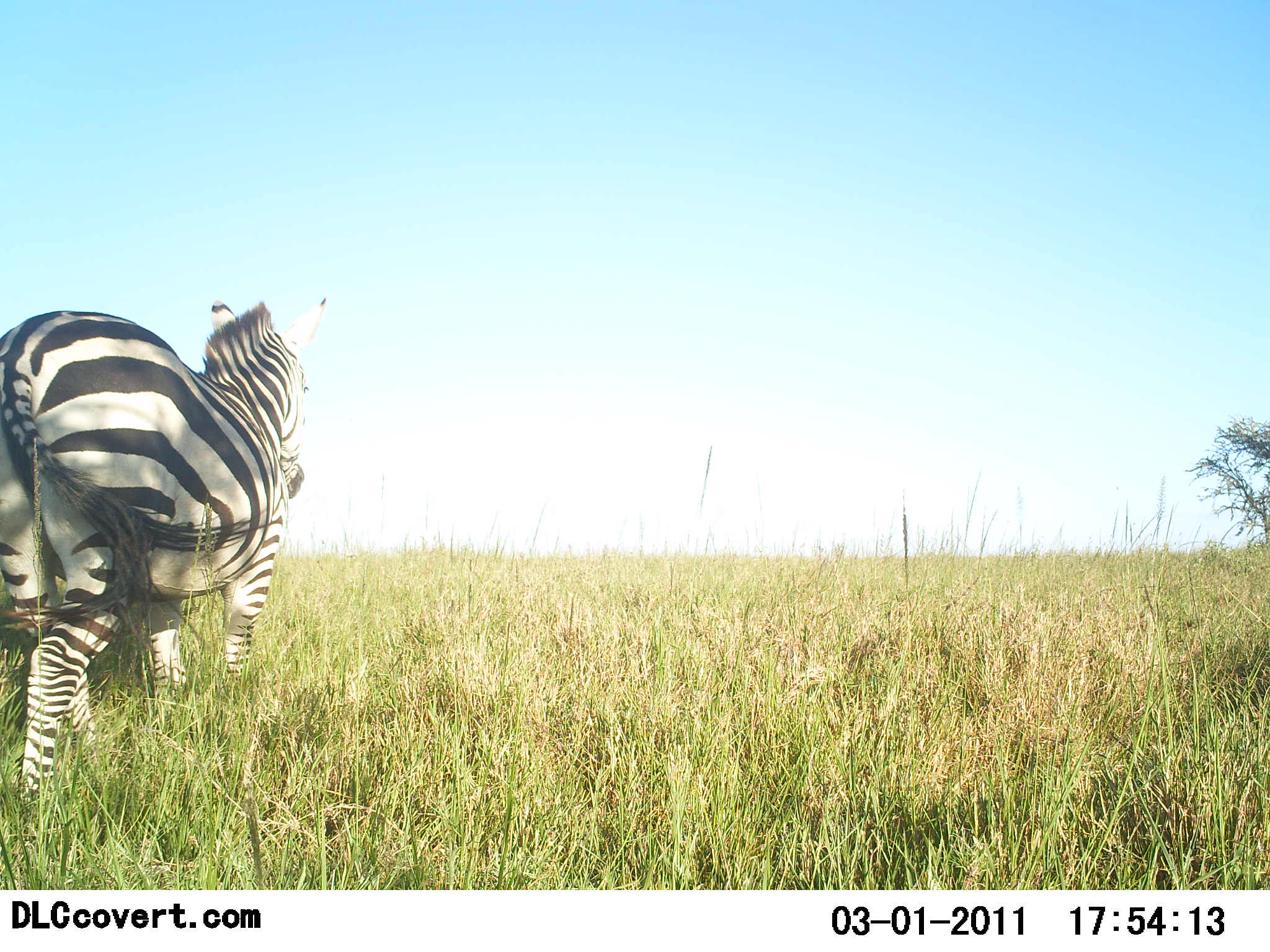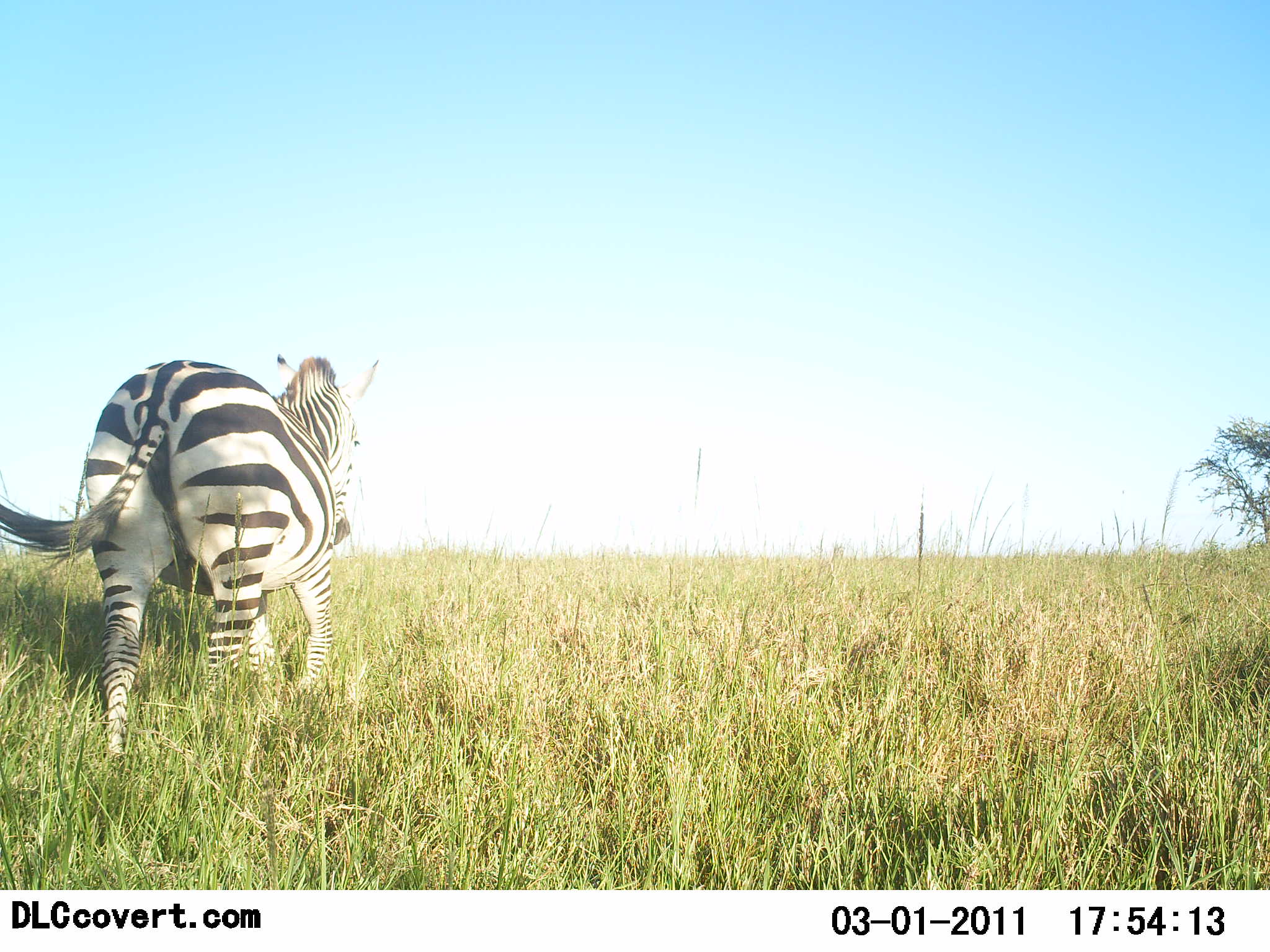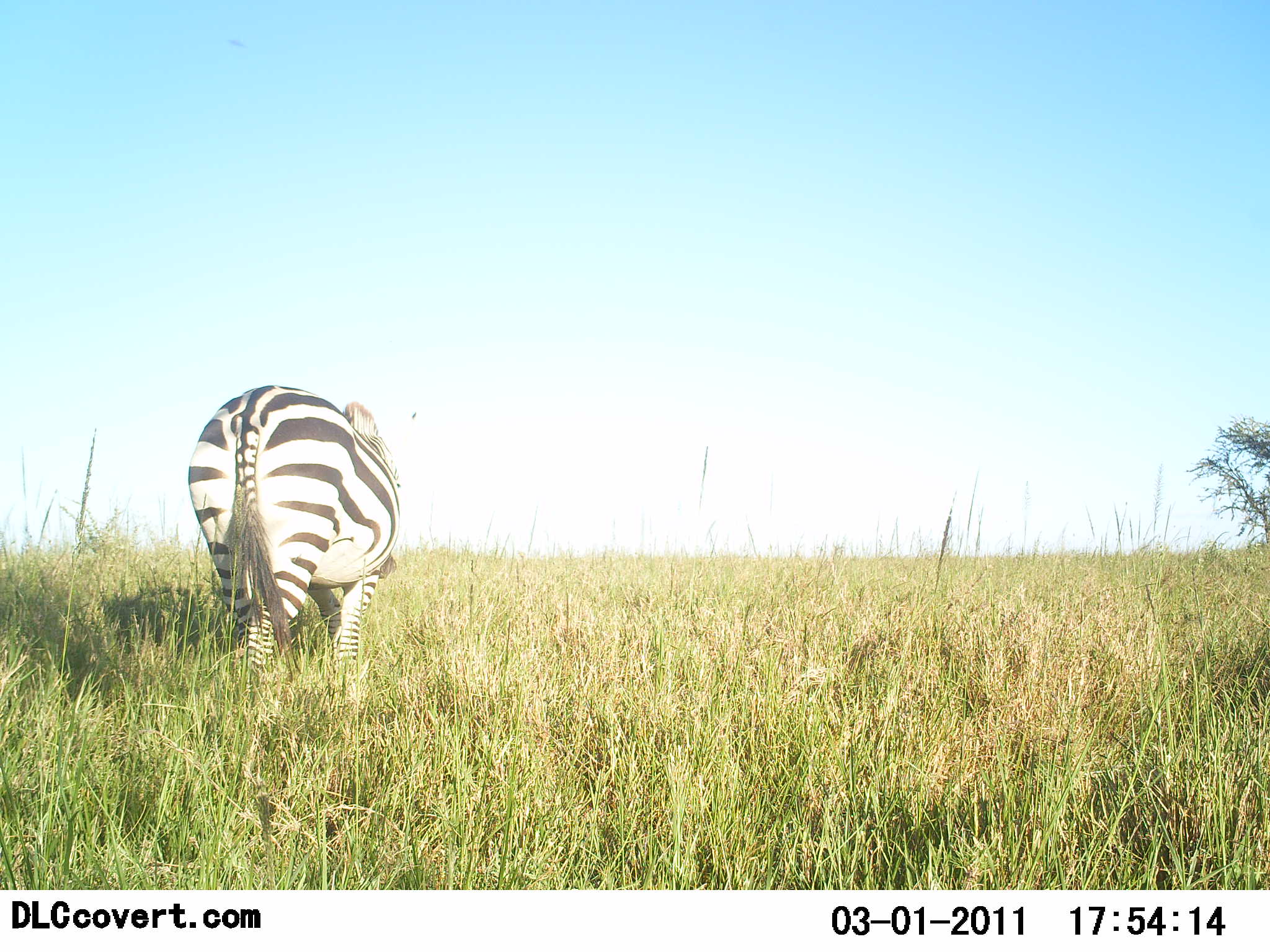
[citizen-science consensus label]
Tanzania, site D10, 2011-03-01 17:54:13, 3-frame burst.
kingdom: Animalia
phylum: Chordata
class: Mammalia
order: Perissodactyla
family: Equidae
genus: Equus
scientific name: Equus quagga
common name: plains zebra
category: zebra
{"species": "zebra (plains zebra) (Equus quagga)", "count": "1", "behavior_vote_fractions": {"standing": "7%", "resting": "0%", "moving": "93%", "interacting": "0%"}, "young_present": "0%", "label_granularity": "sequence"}